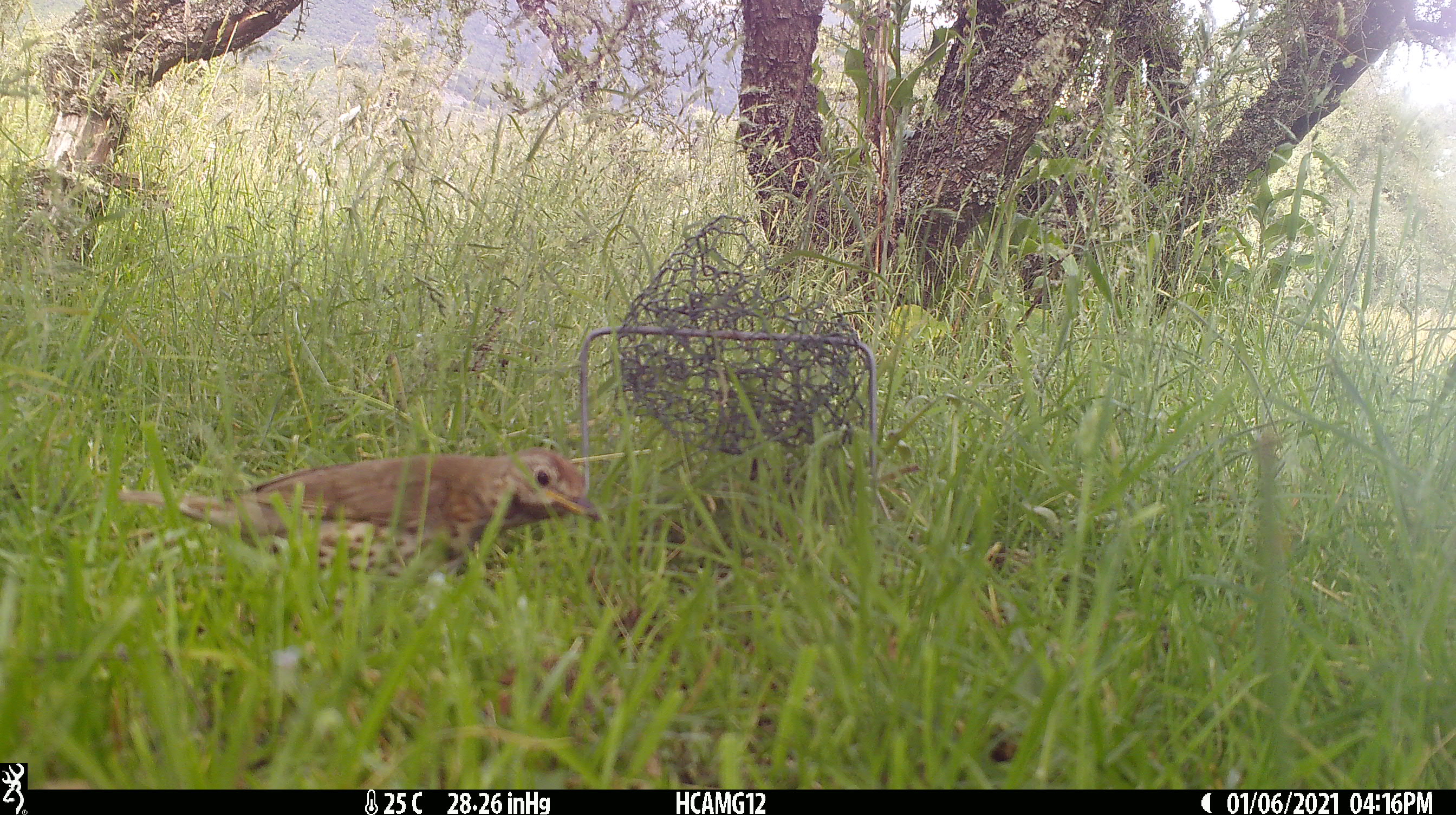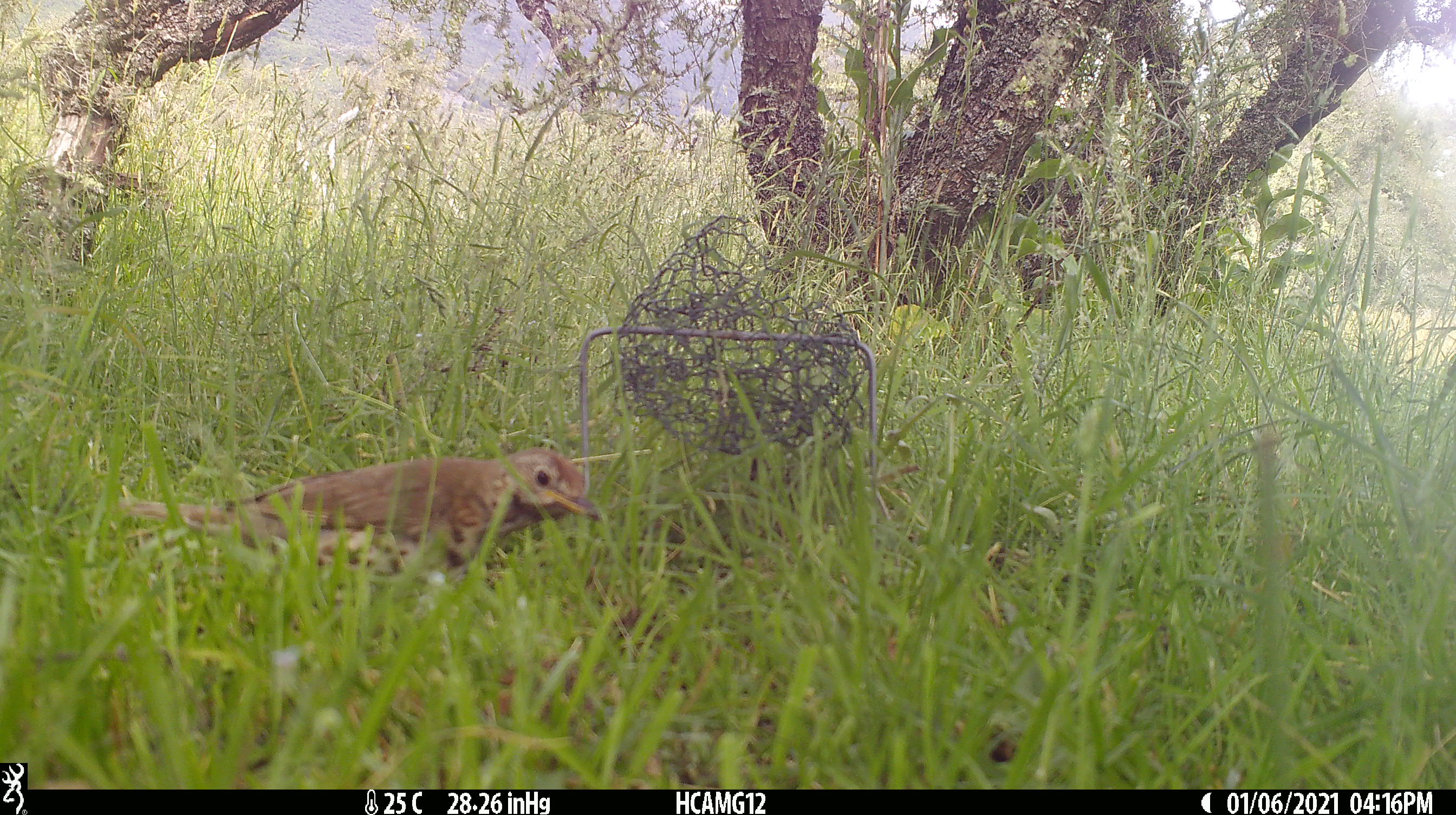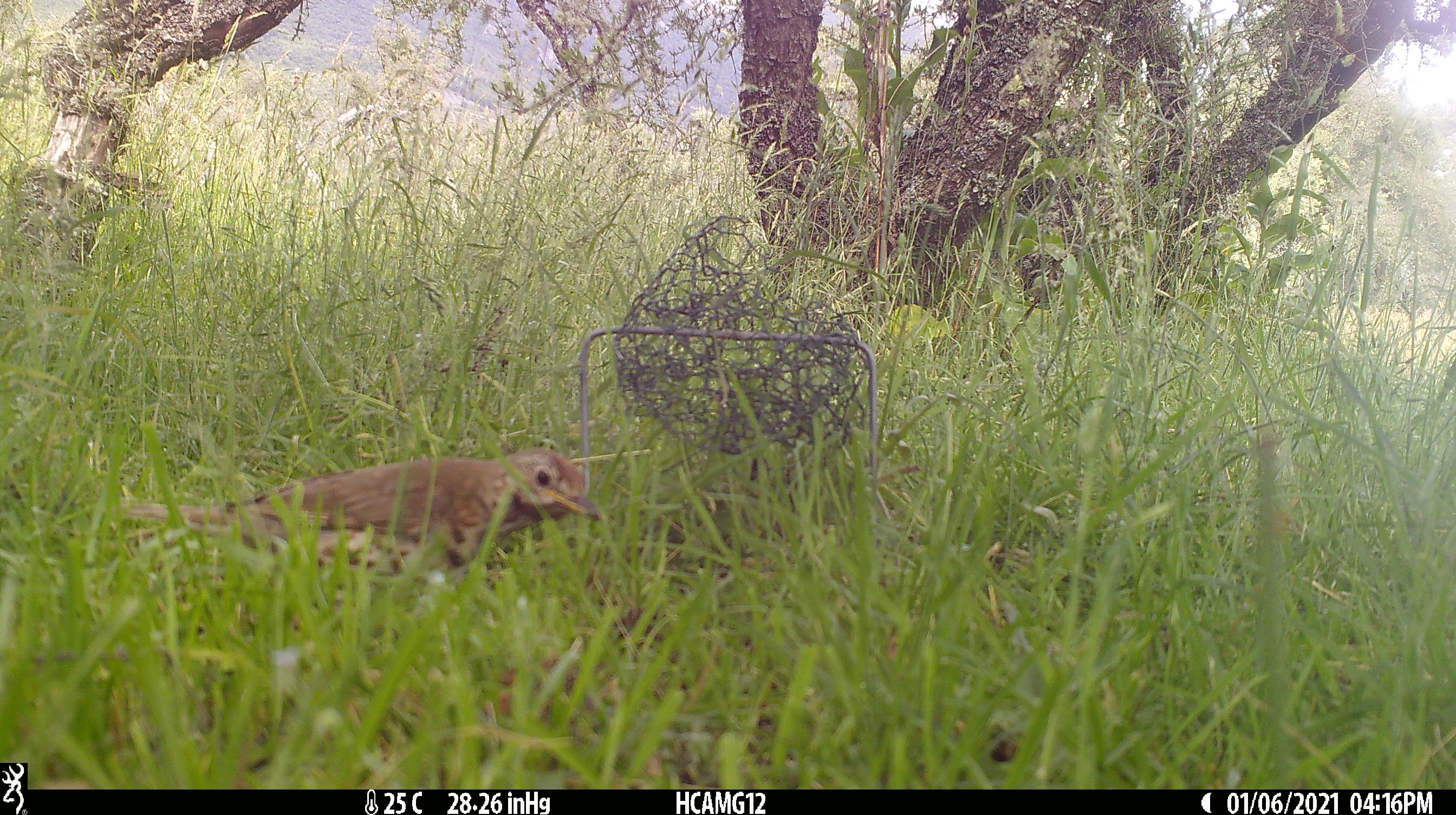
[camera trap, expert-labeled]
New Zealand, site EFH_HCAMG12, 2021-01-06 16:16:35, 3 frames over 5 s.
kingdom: Animalia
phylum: Chordata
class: Aves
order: Passeriformes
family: Turdidae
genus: Turdus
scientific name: Turdus philomelos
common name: song thrush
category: thrush